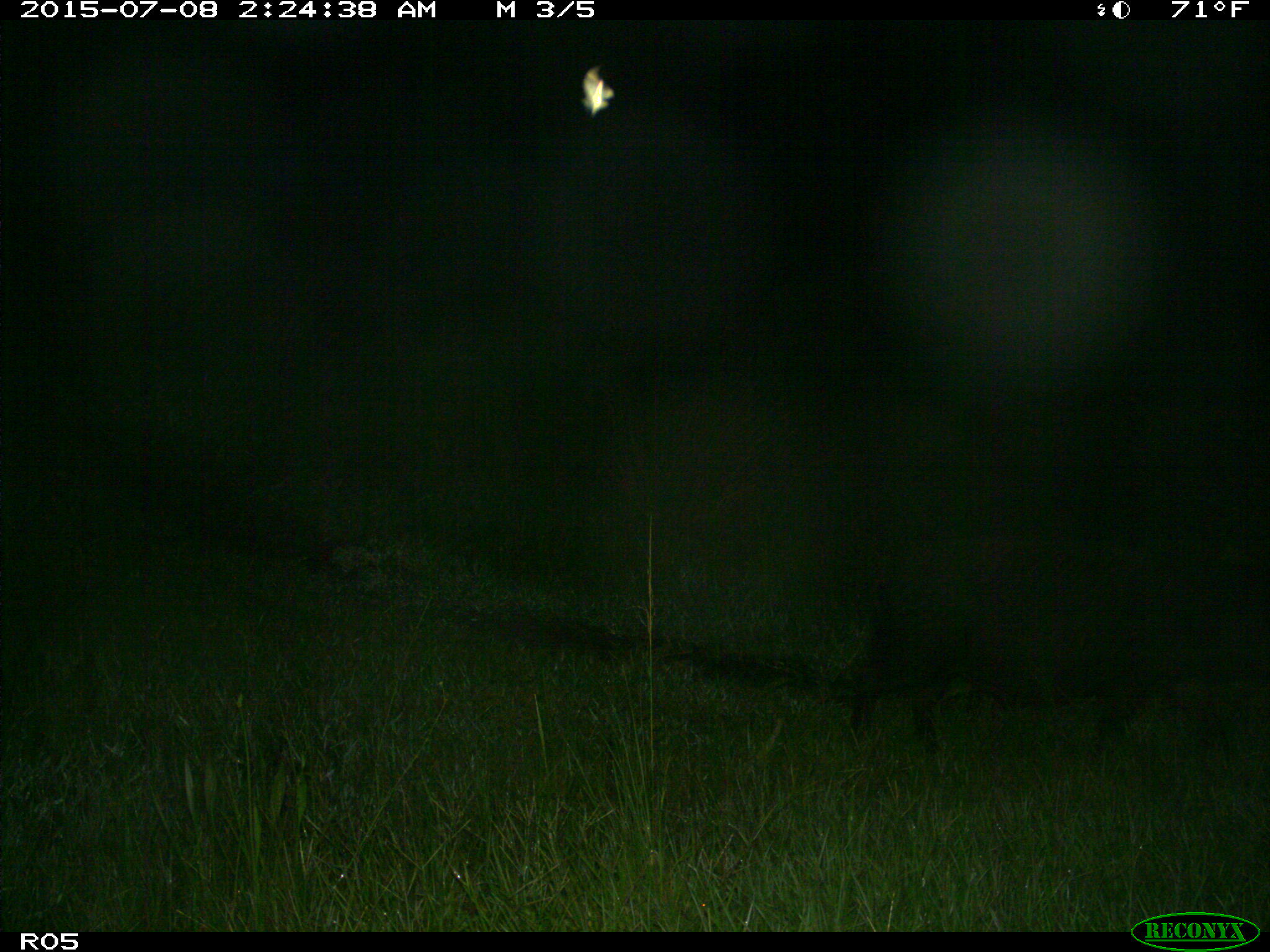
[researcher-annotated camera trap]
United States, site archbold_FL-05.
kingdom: Animalia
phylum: Chordata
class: Mammalia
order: Artiodactyla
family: Suidae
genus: Sus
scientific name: Sus scrofa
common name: wild boar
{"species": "Sus scrofa (wild boar)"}